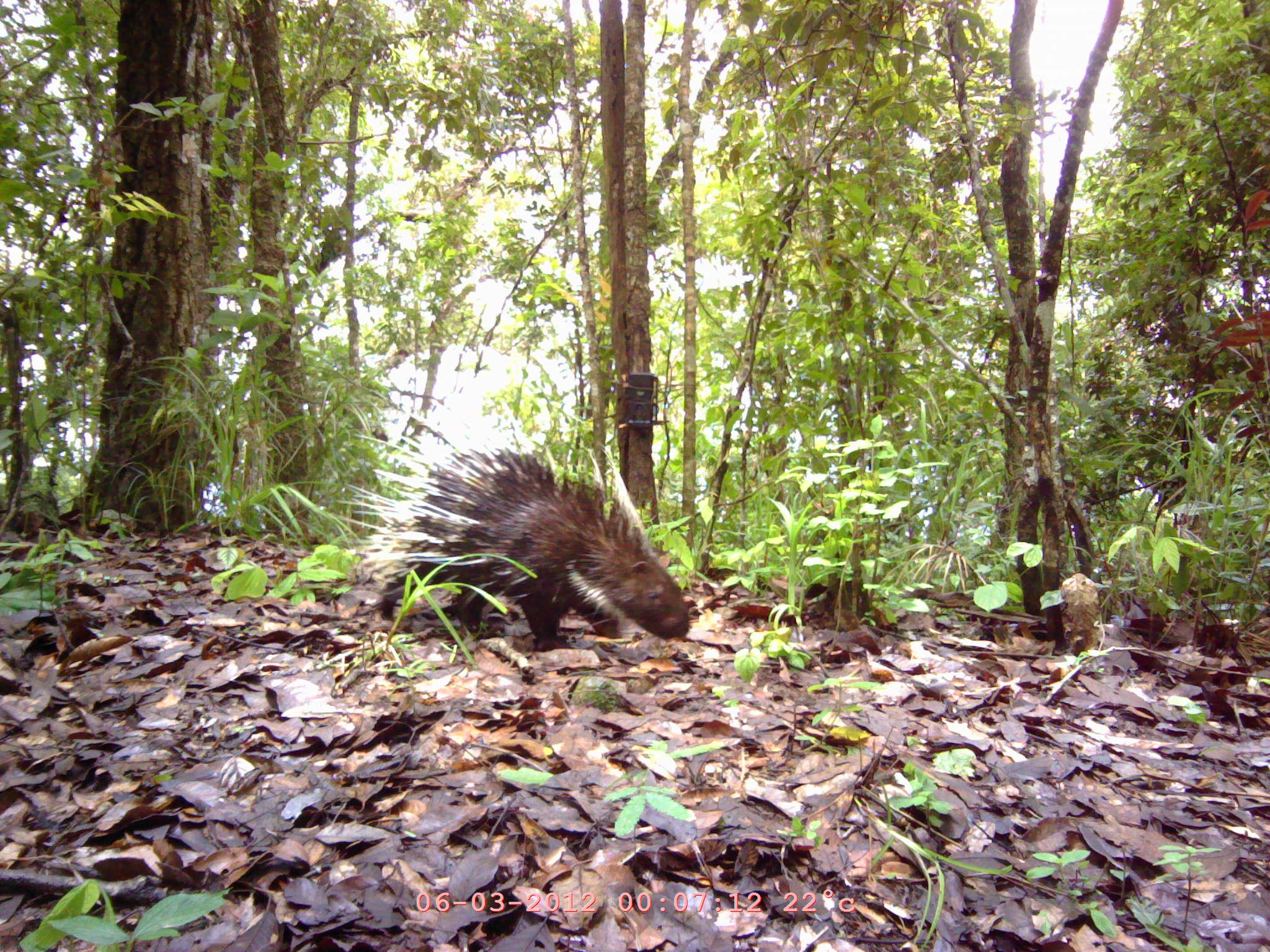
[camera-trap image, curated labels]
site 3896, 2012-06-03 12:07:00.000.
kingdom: Animalia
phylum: Chordata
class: Mammalia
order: Rodentia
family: Hystricidae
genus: Hystrix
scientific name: Hystrix brachyura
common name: east asian porcupine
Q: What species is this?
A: Hystrix brachyura (east asian porcupine).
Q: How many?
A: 1.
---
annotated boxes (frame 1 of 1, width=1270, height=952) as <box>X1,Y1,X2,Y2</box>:
hystrix brachyura: <box>332,405,690,649</box>